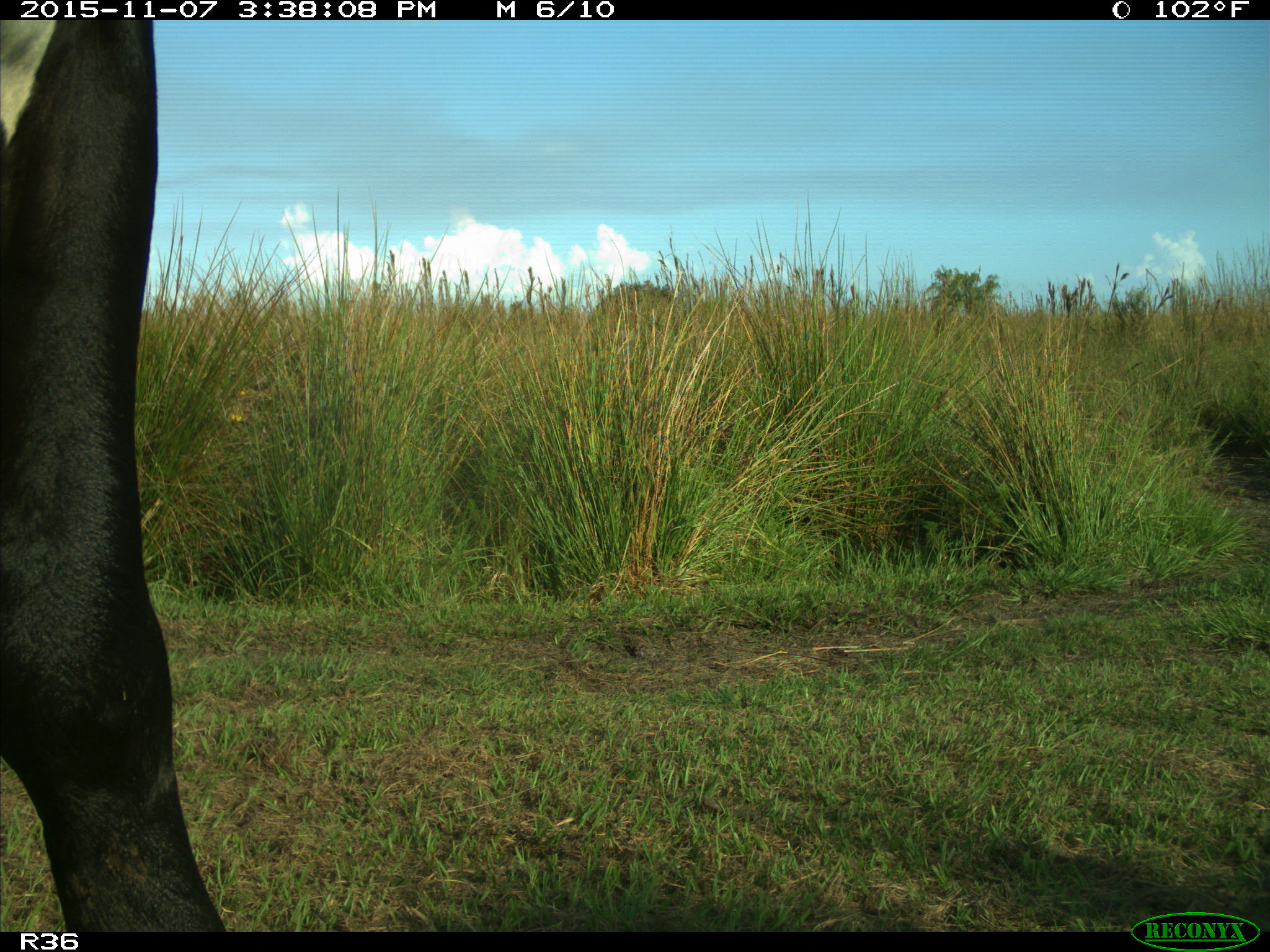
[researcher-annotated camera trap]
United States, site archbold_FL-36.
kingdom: Animalia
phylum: Chordata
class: Mammalia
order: Artiodactyla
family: Bovidae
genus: Bos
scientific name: Bos taurus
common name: domestic cow